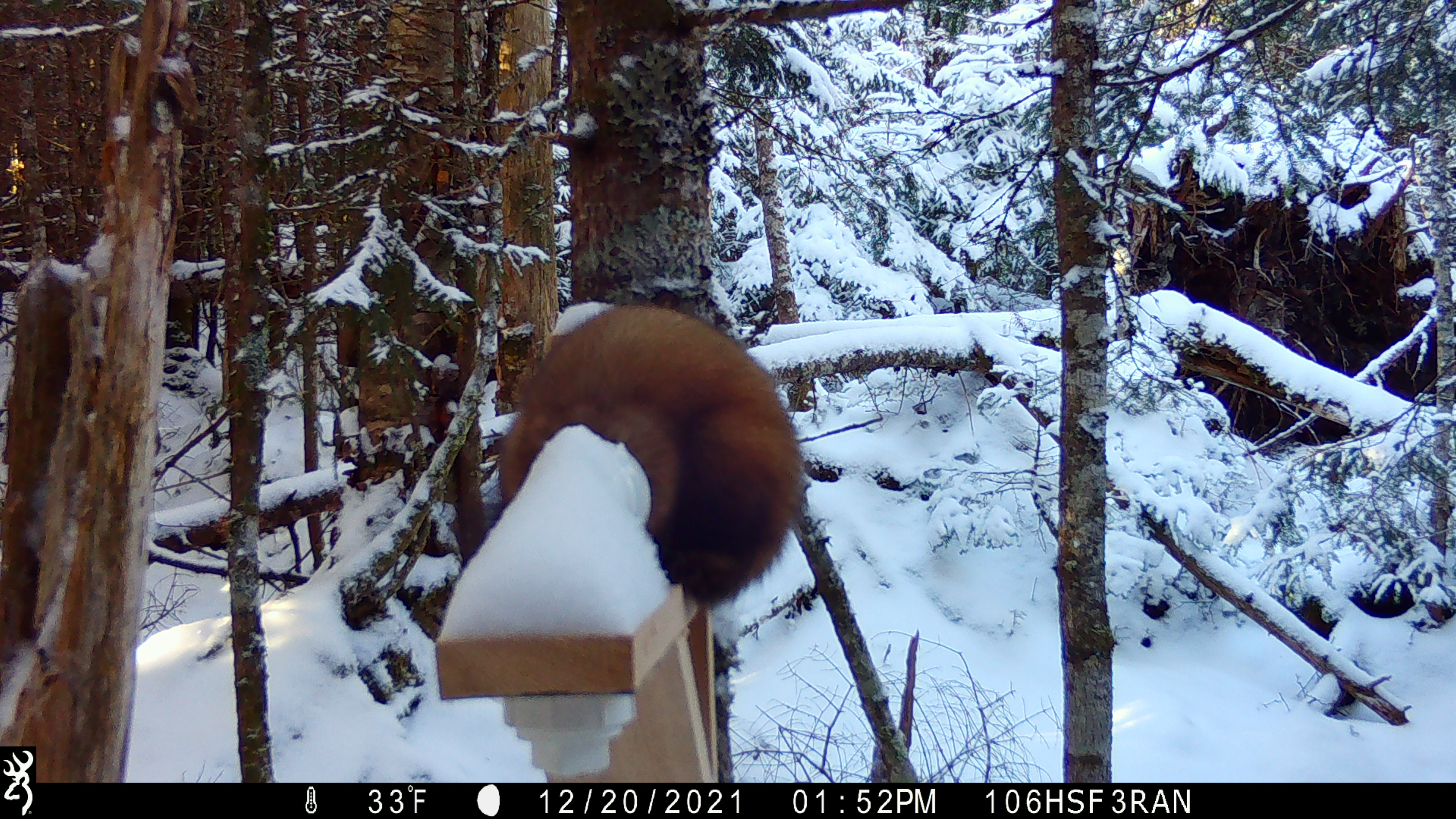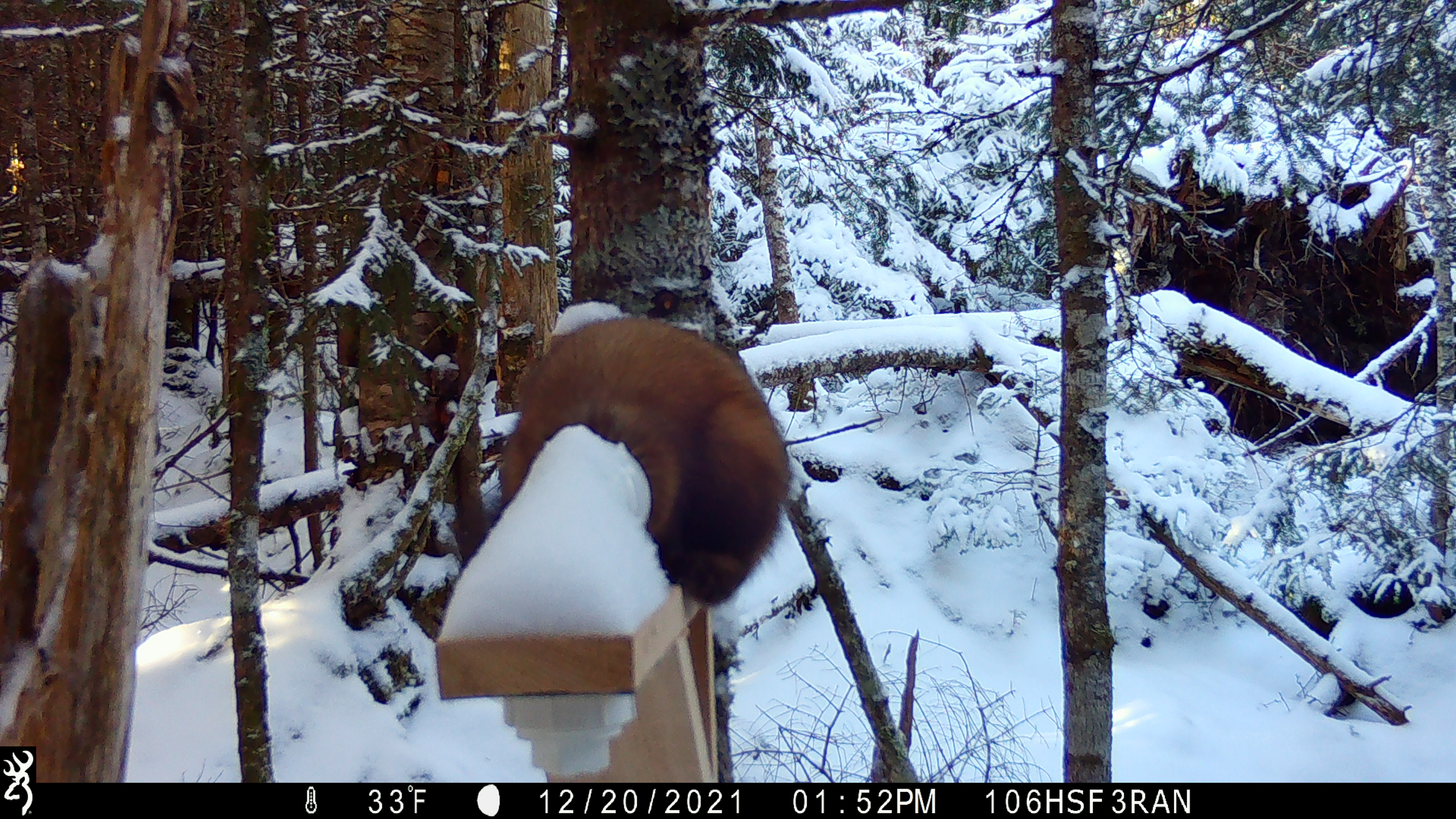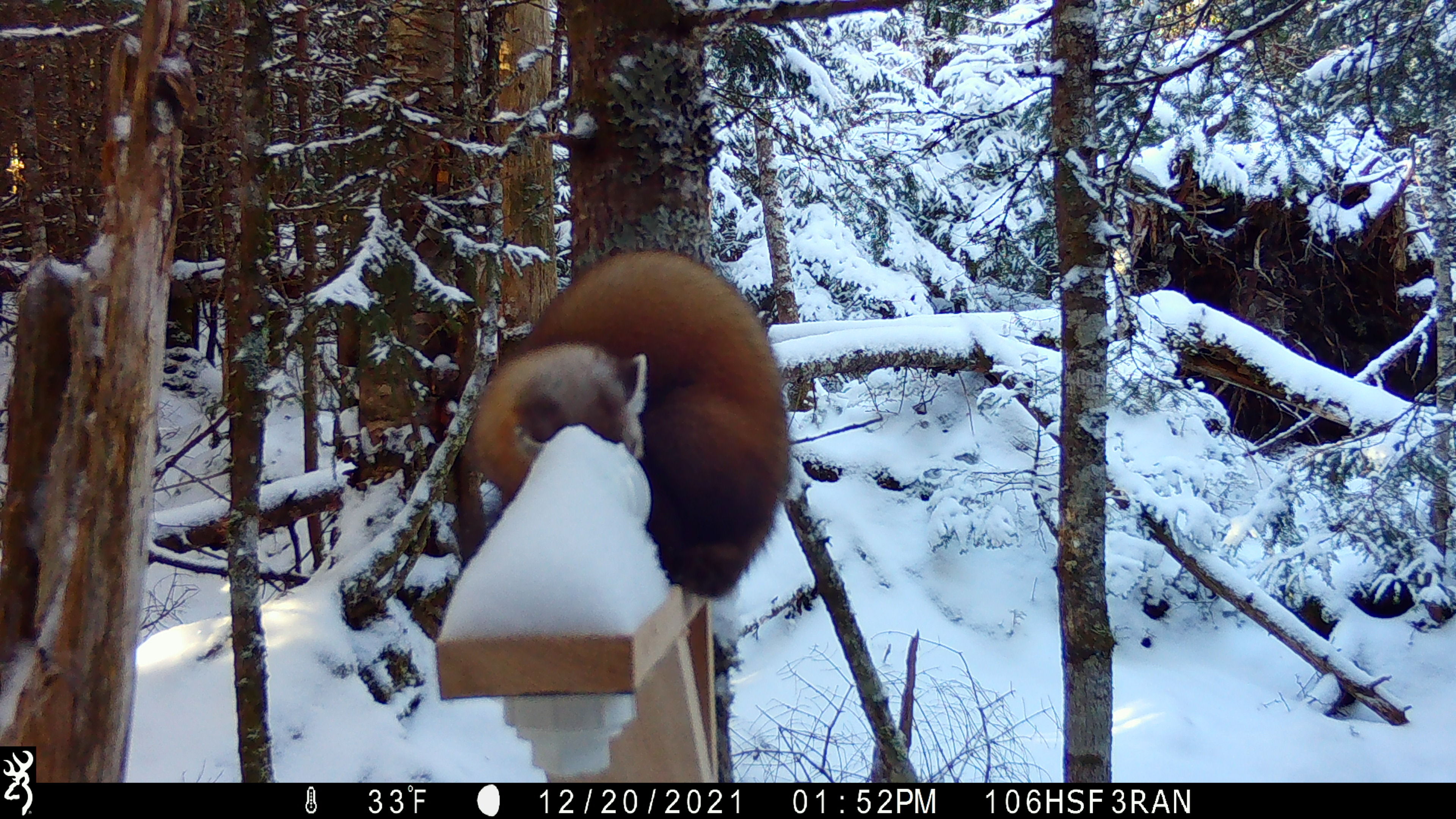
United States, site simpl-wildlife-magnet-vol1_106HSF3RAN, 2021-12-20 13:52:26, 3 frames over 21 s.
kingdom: Animalia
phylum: Chordata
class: Mammalia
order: Carnivora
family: Mustelidae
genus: Martes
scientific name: Martes americana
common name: american marten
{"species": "american marten (Martes americana)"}